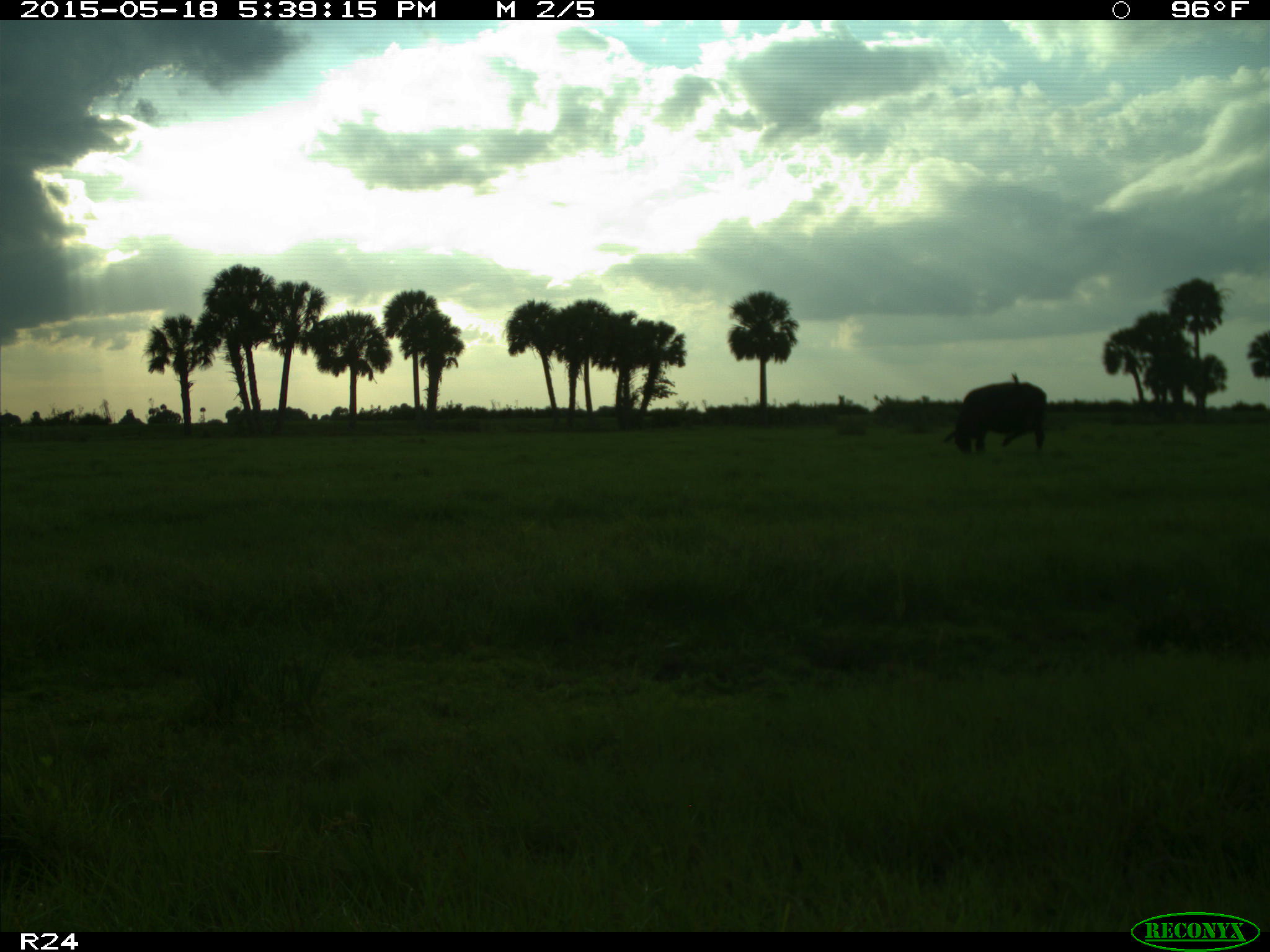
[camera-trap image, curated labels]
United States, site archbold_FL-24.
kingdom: Animalia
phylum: Chordata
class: Mammalia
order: Artiodactyla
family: Bovidae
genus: Bos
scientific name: Bos taurus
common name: domestic cow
Bos taurus (domestic cow).